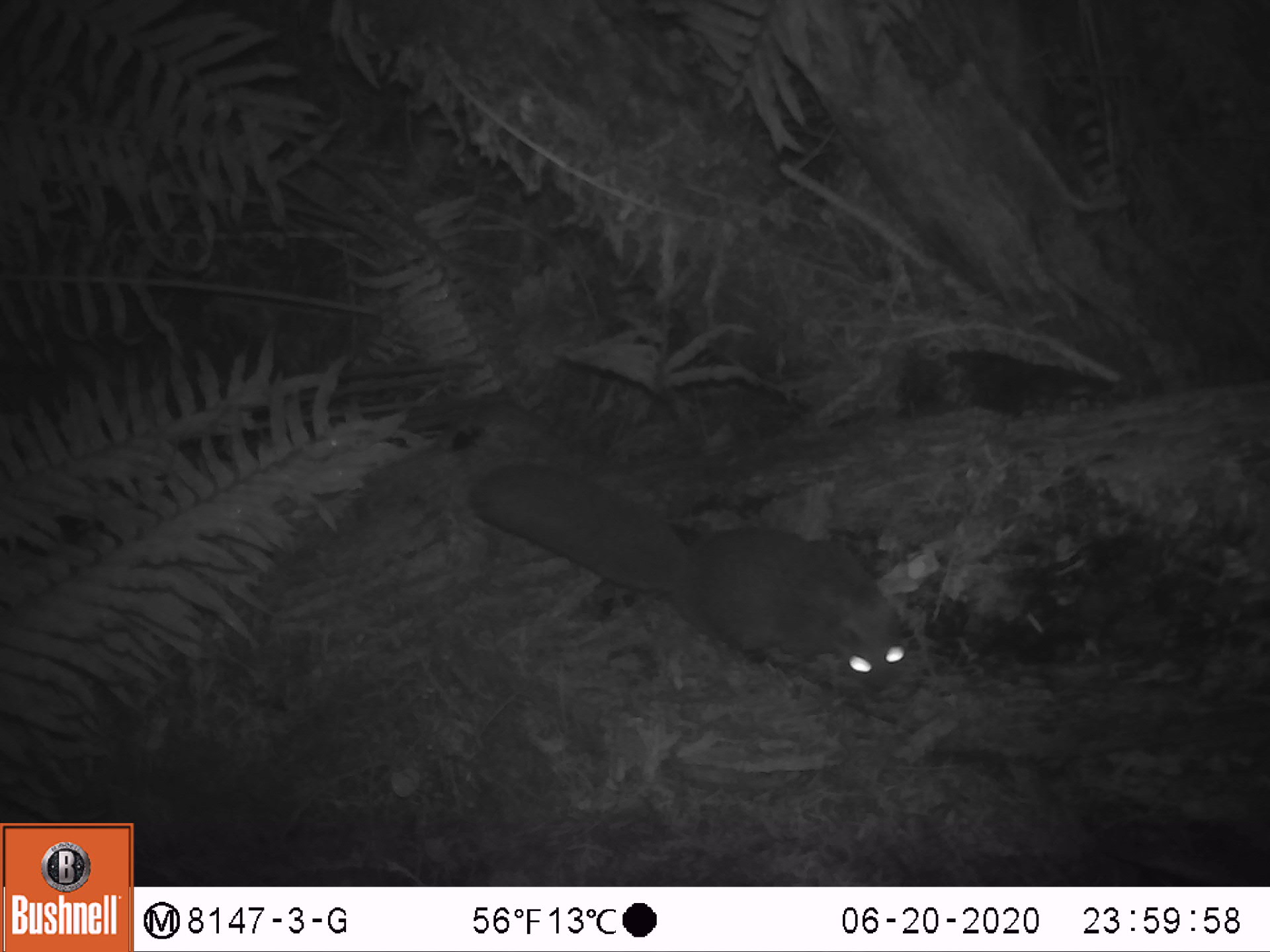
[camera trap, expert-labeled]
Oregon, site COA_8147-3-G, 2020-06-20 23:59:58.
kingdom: Animalia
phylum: Chordata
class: Mammalia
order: Rodentia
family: Sciuridae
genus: Glaucomys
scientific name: Glaucomys oregonensis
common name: humboldt's flying squirrel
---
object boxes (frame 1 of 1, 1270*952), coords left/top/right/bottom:
humboldt's flying squirrel: 454/456/923/703